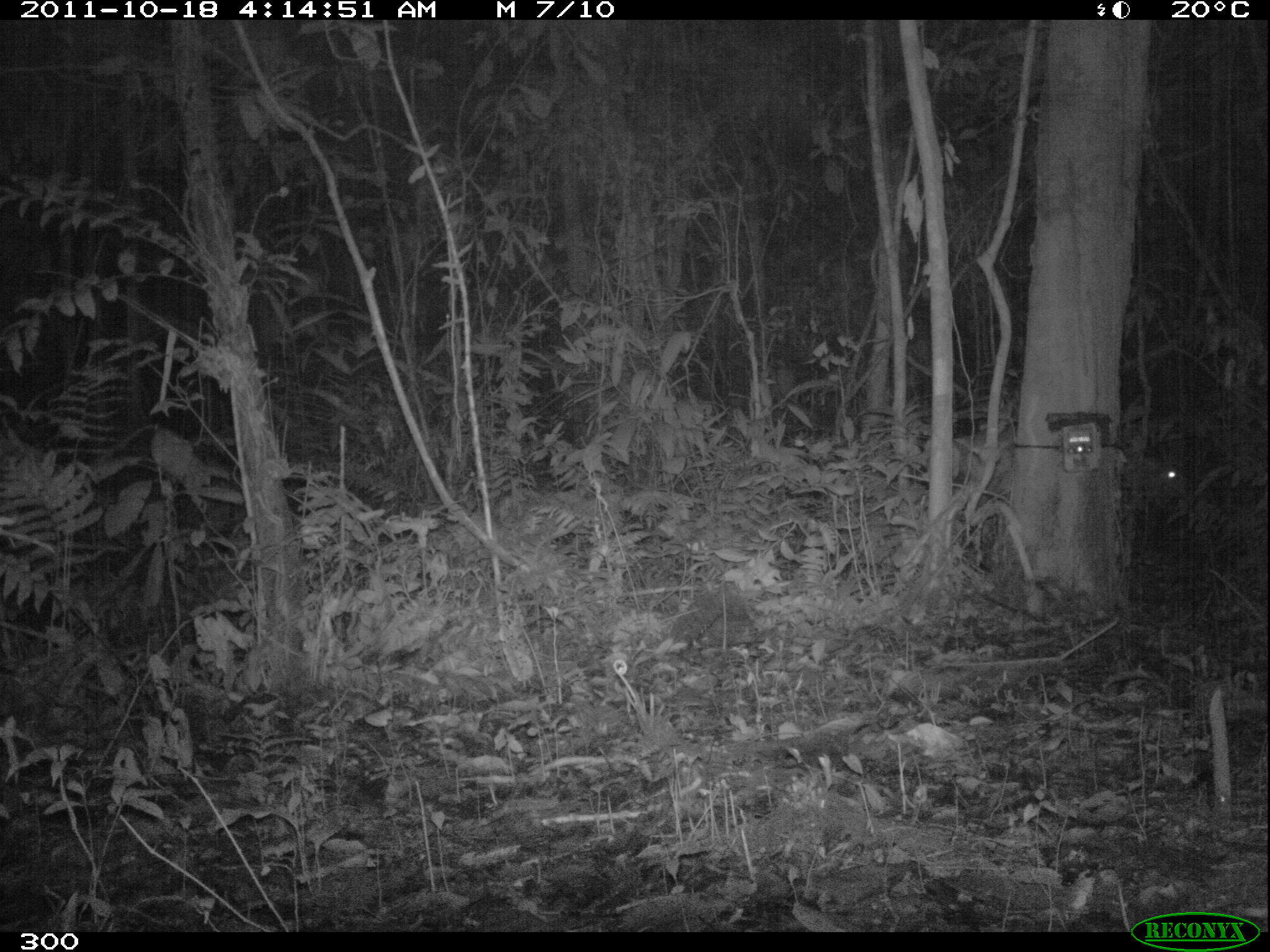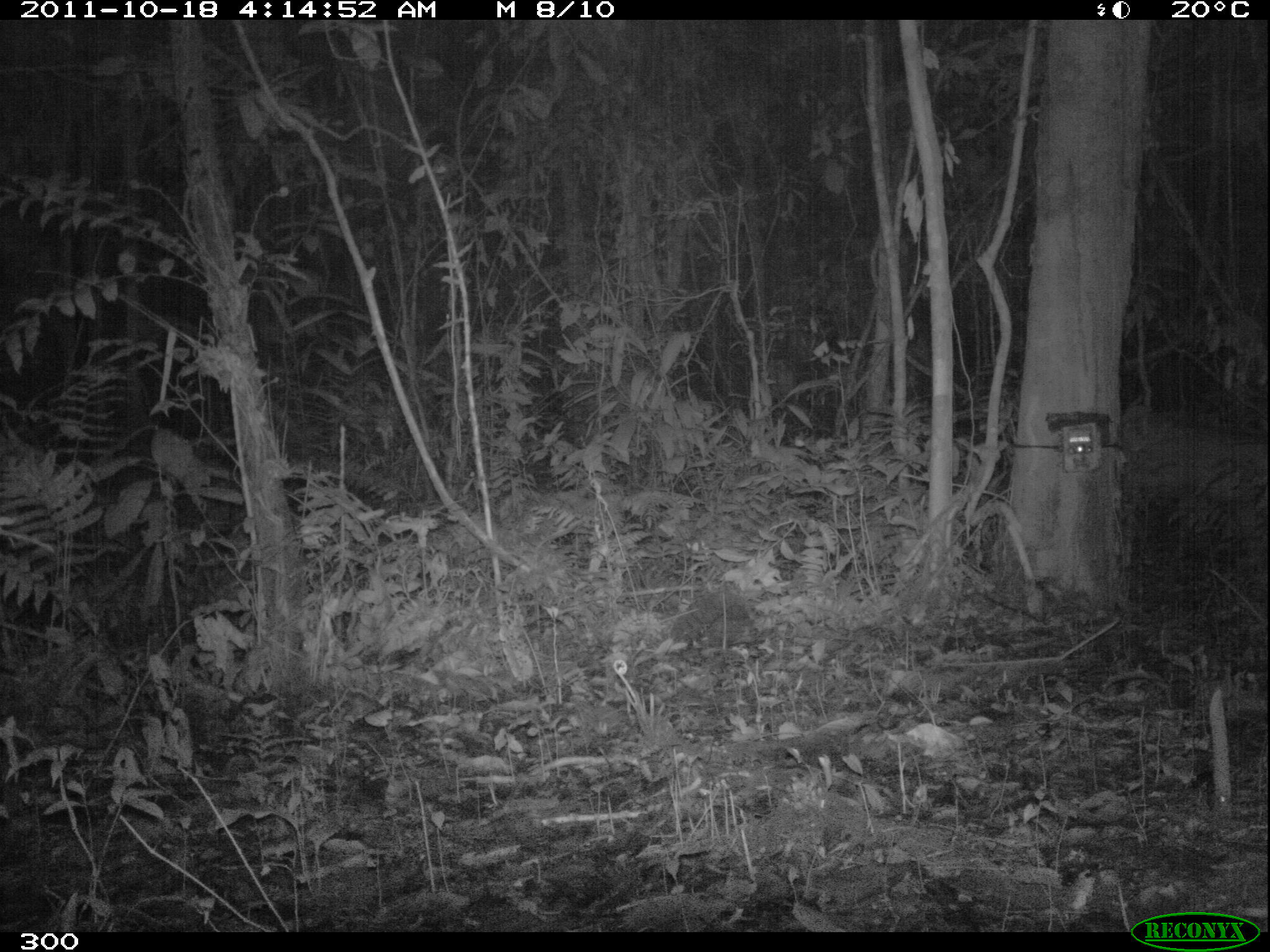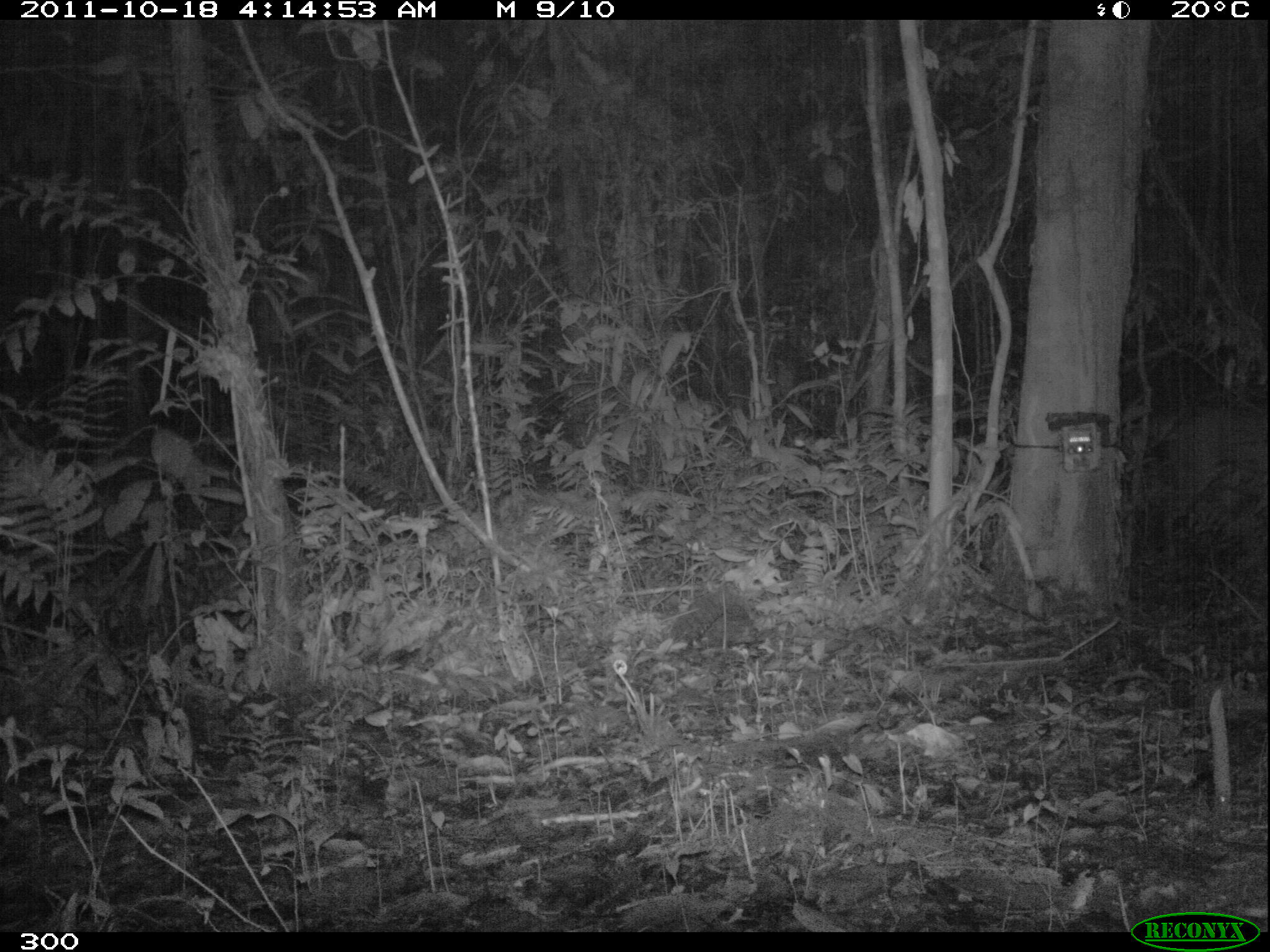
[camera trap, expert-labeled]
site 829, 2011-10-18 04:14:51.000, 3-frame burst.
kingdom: Animalia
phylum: Chordata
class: Mammalia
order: Artiodactyla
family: Cervidae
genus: Mazama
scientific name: Mazama americana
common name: red brocket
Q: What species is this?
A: Mazama americana (red brocket).